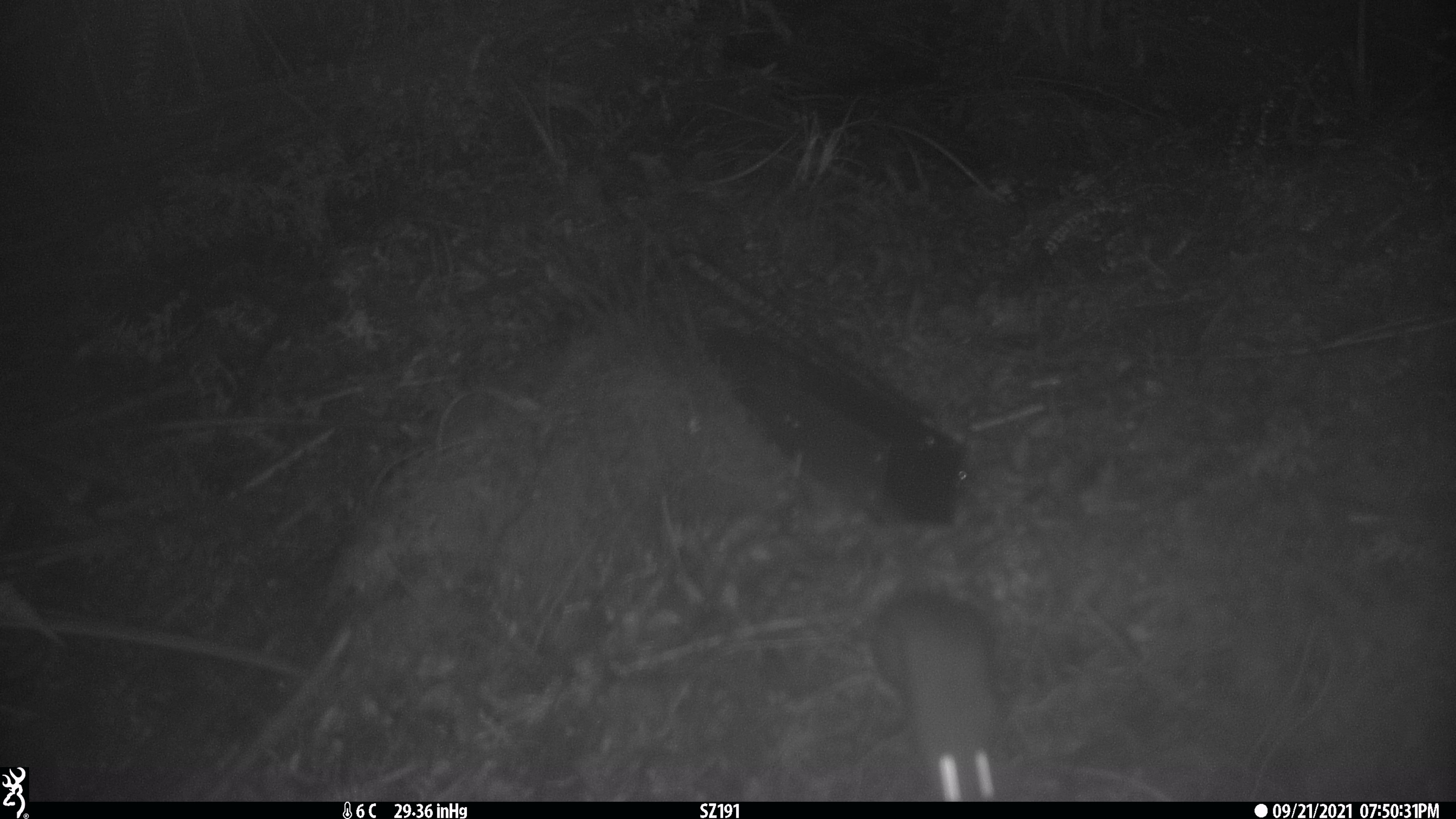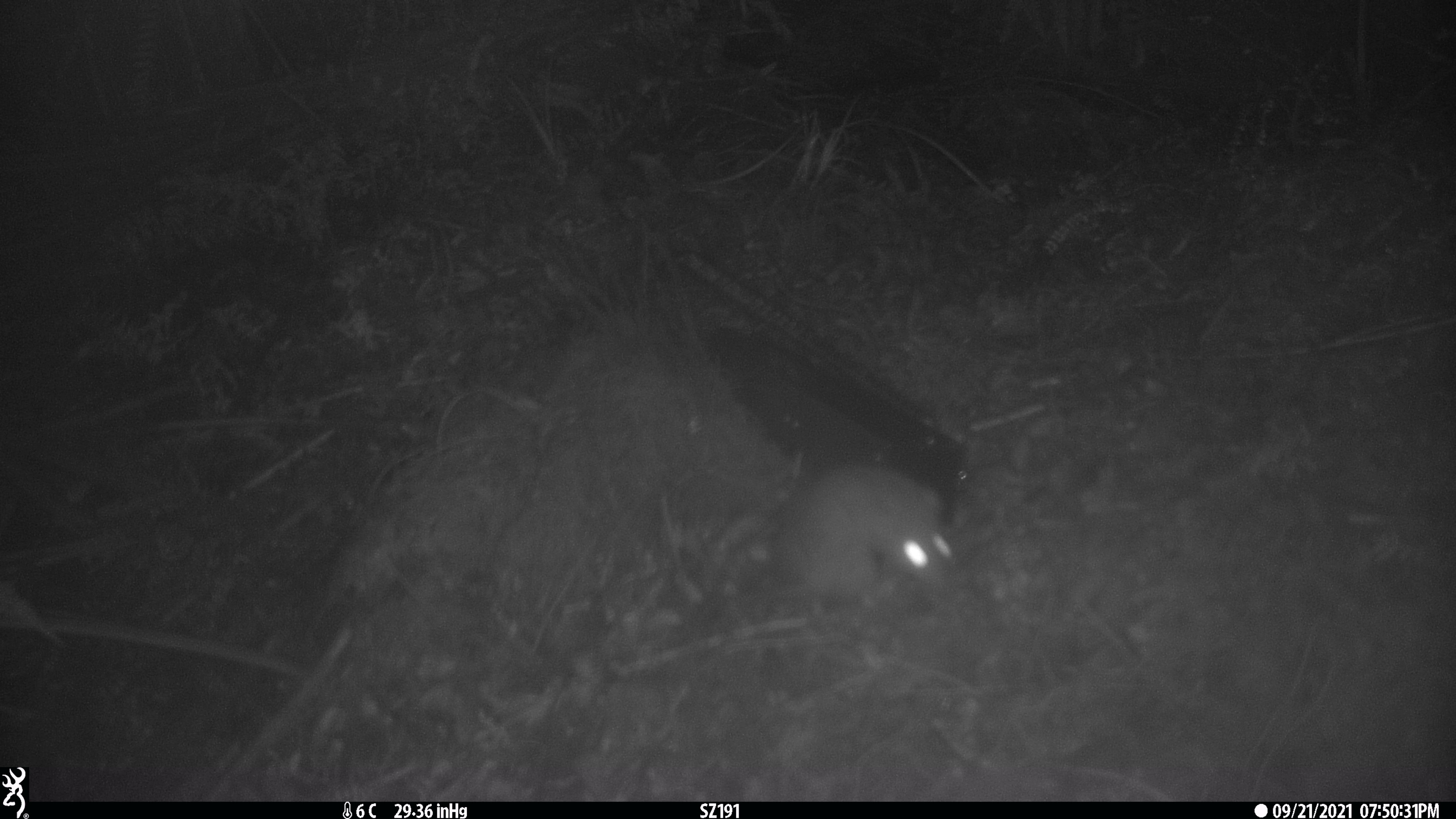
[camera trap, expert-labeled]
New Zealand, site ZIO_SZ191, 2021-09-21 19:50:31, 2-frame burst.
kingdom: Animalia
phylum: Chordata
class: Mammalia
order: Rodentia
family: Muridae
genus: Rattus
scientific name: Rattus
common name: rat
Rat (Rattus).